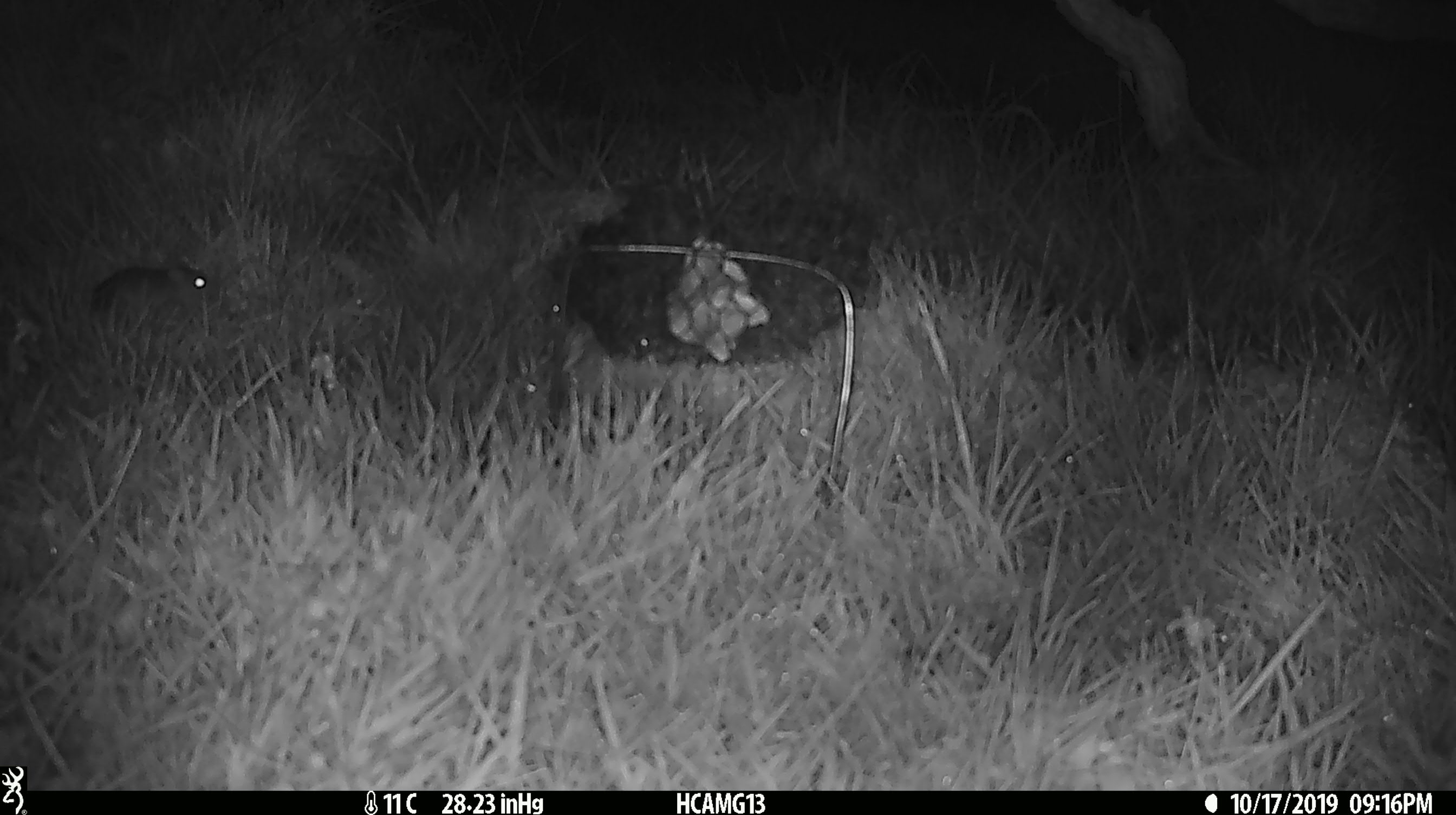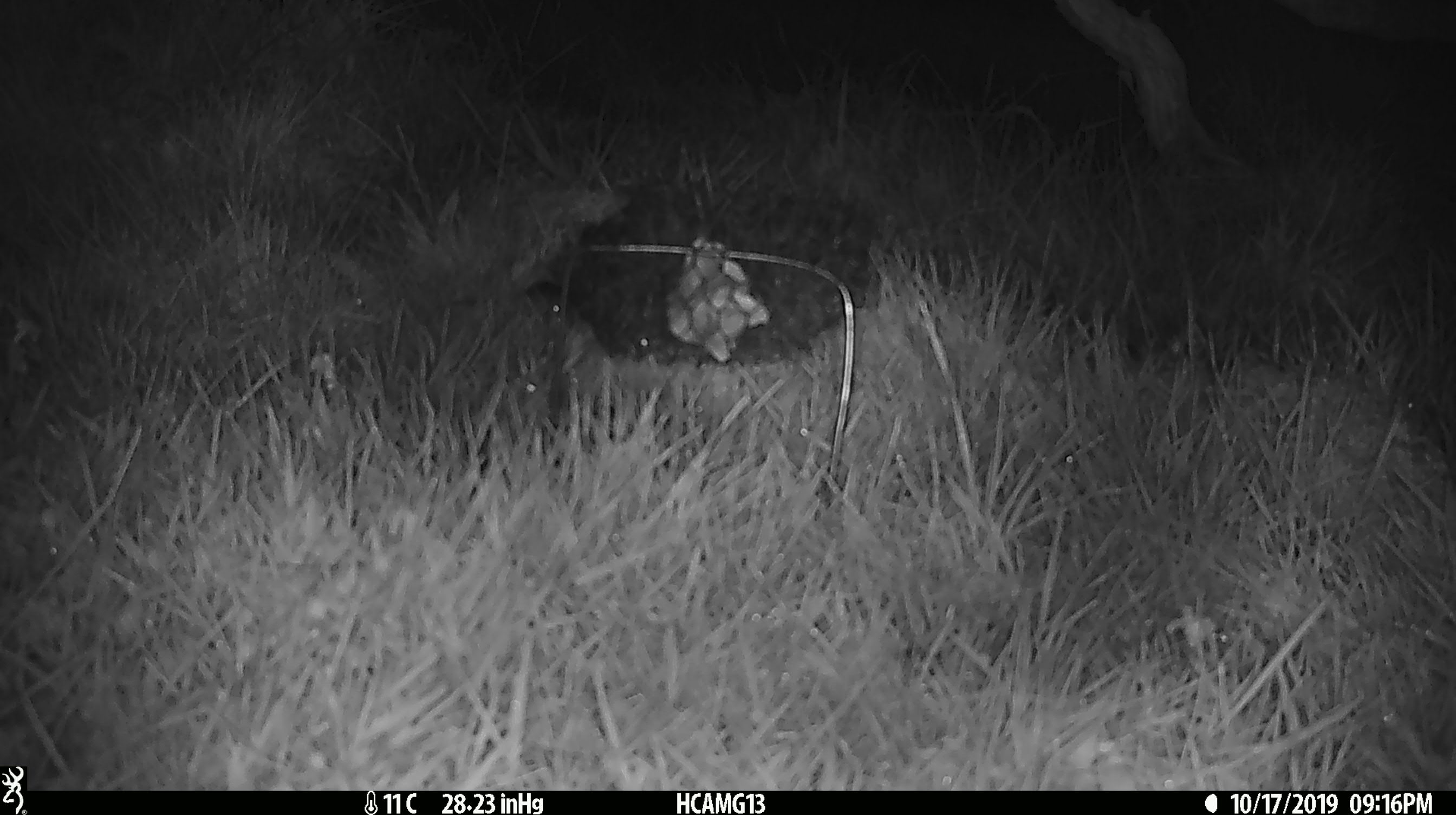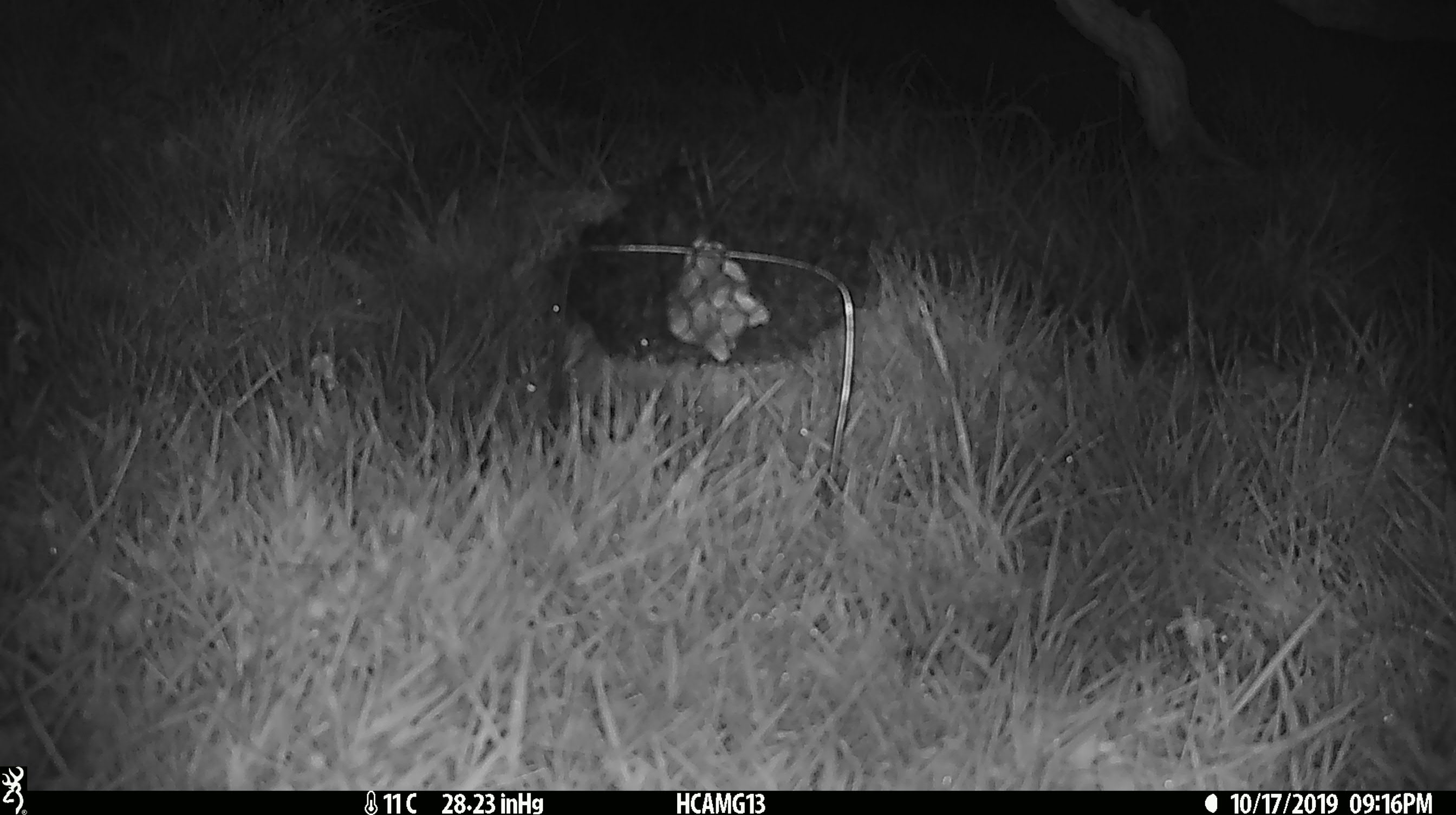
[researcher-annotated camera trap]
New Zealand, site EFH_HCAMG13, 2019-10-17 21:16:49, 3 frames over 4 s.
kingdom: Animalia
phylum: Chordata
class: Mammalia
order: Rodentia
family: Muridae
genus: Mus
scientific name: Mus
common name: mouse